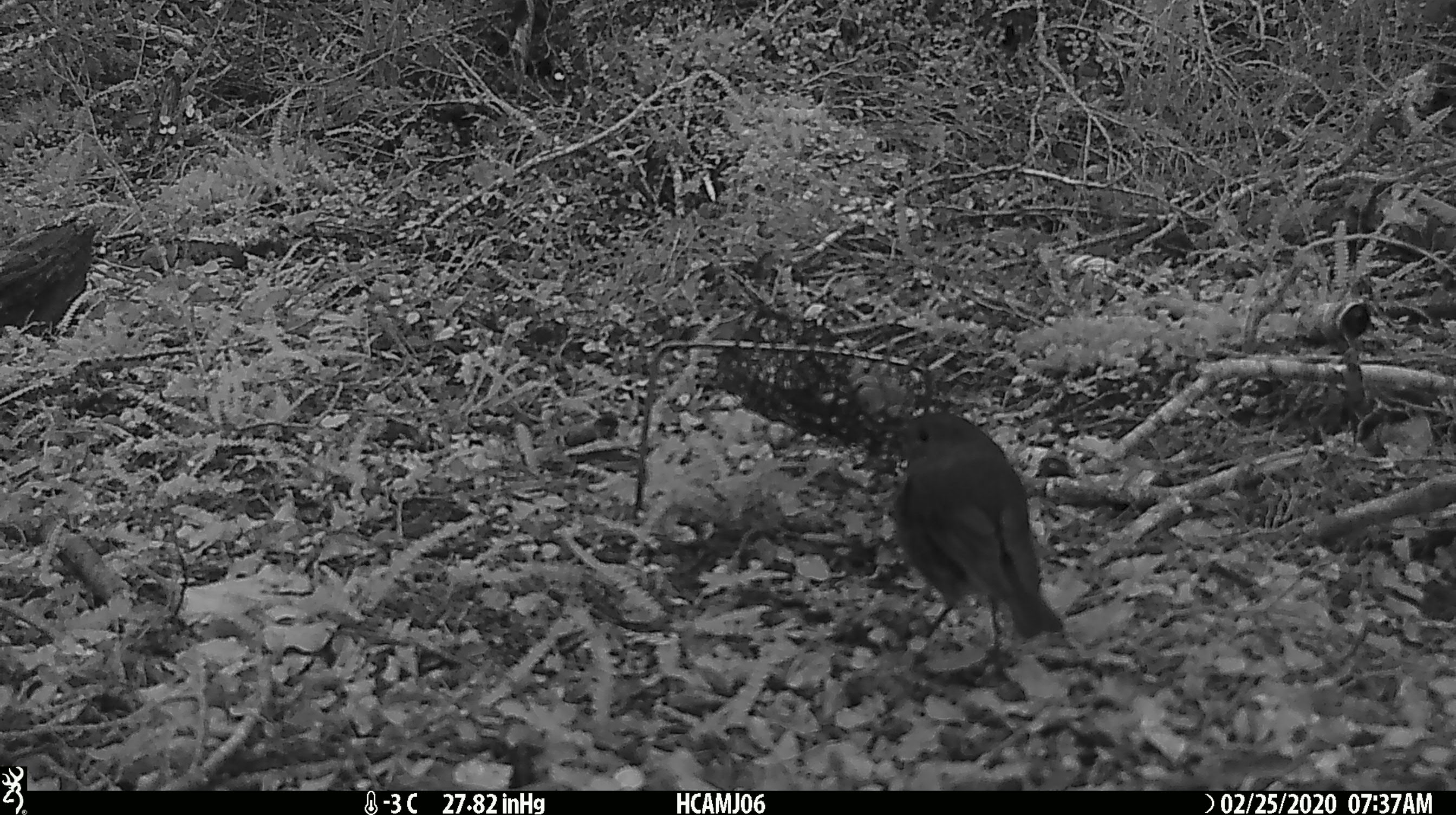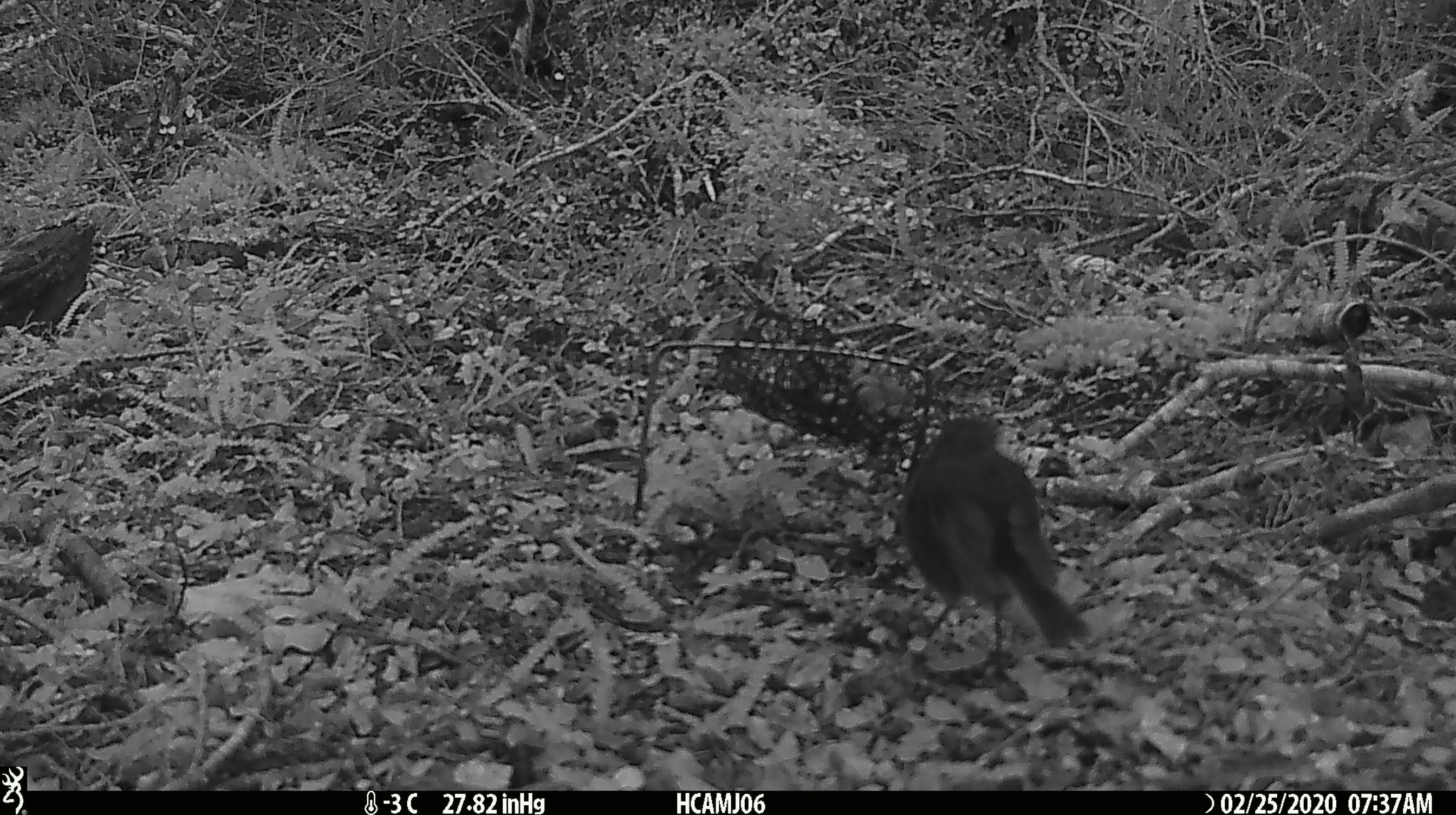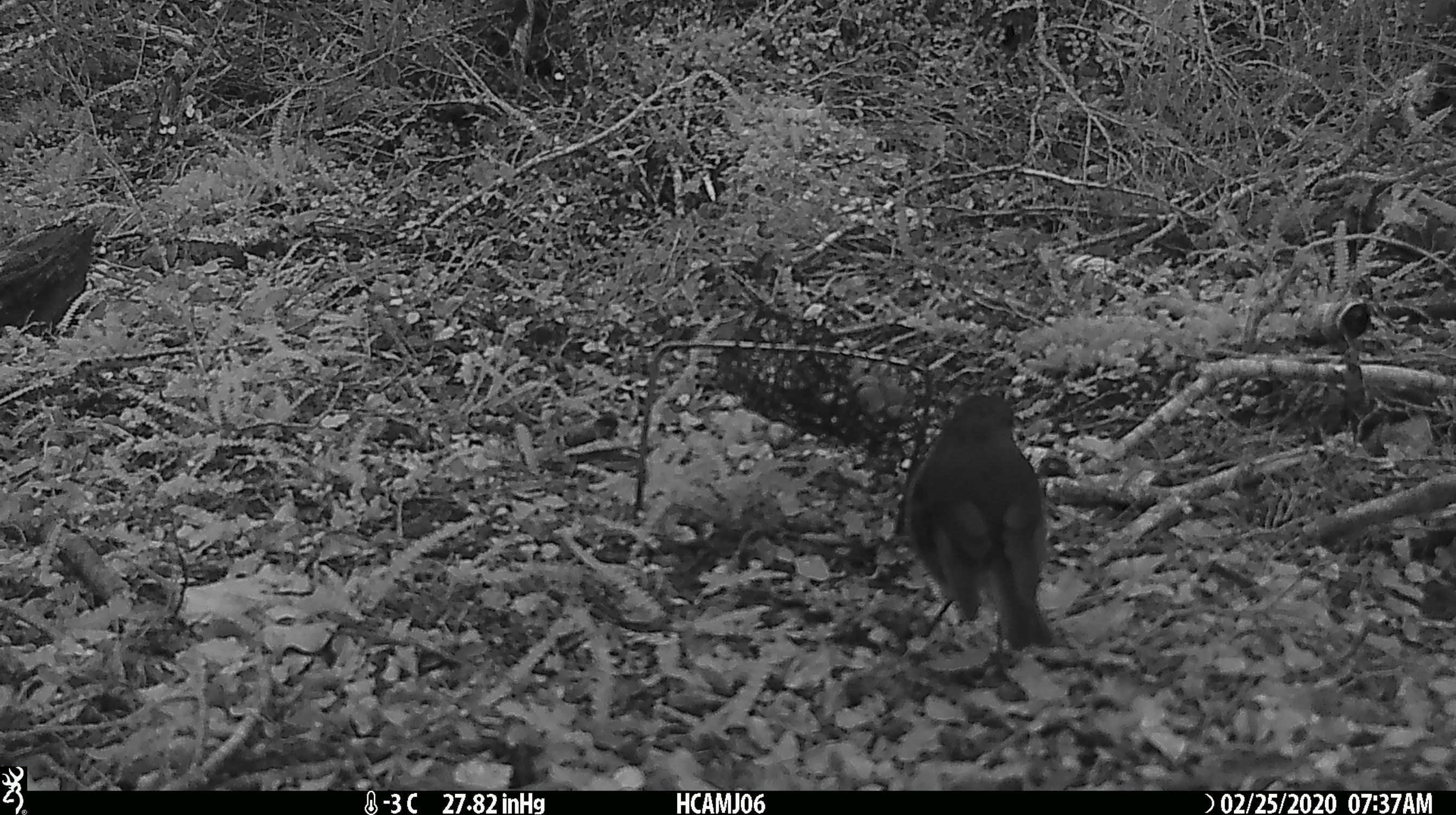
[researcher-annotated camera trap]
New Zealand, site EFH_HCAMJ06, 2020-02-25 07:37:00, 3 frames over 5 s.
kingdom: Animalia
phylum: Chordata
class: Aves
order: Passeriformes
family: Petroicidae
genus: Petroica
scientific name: Petroica australis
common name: new zealand robin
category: robin